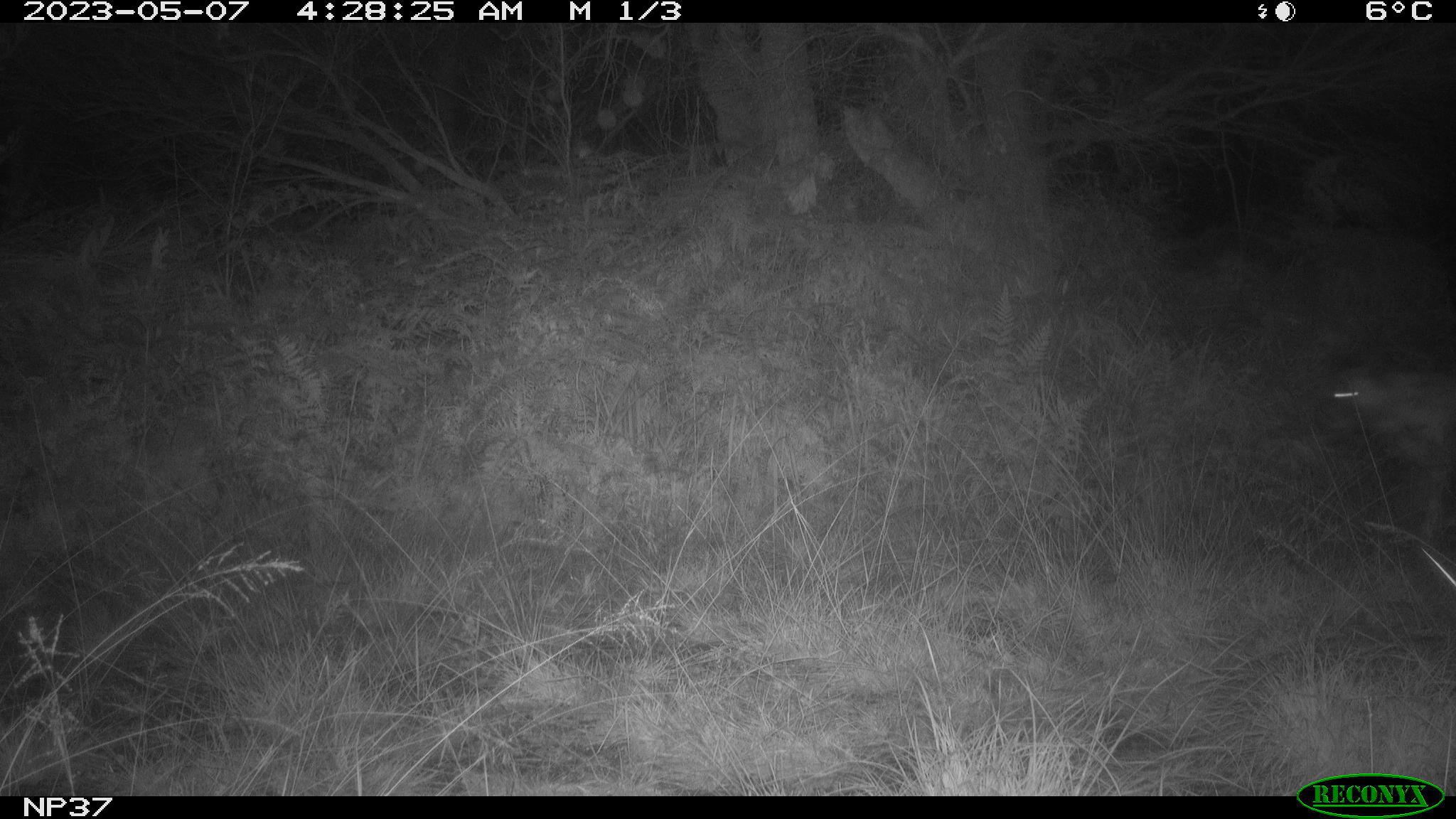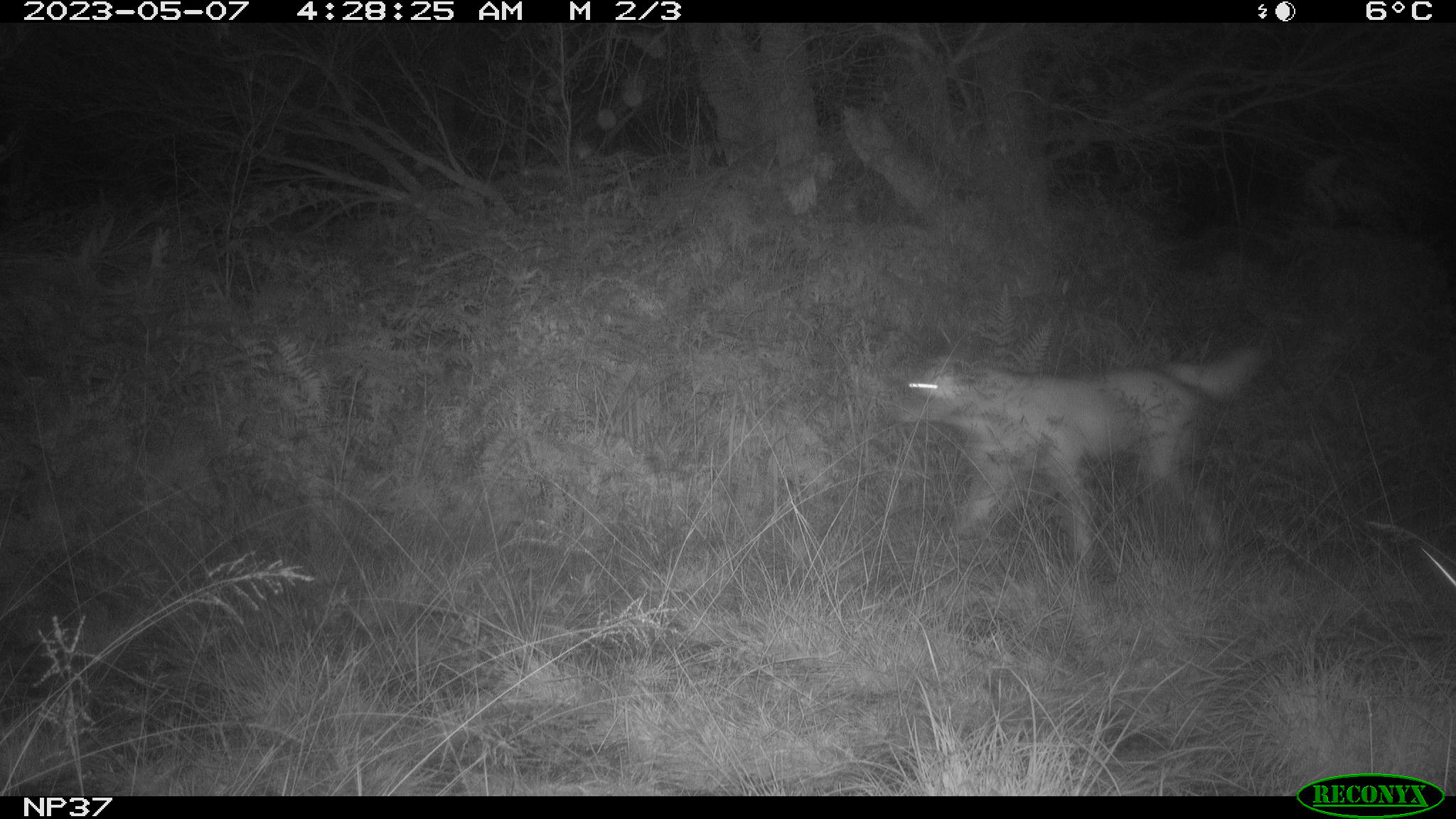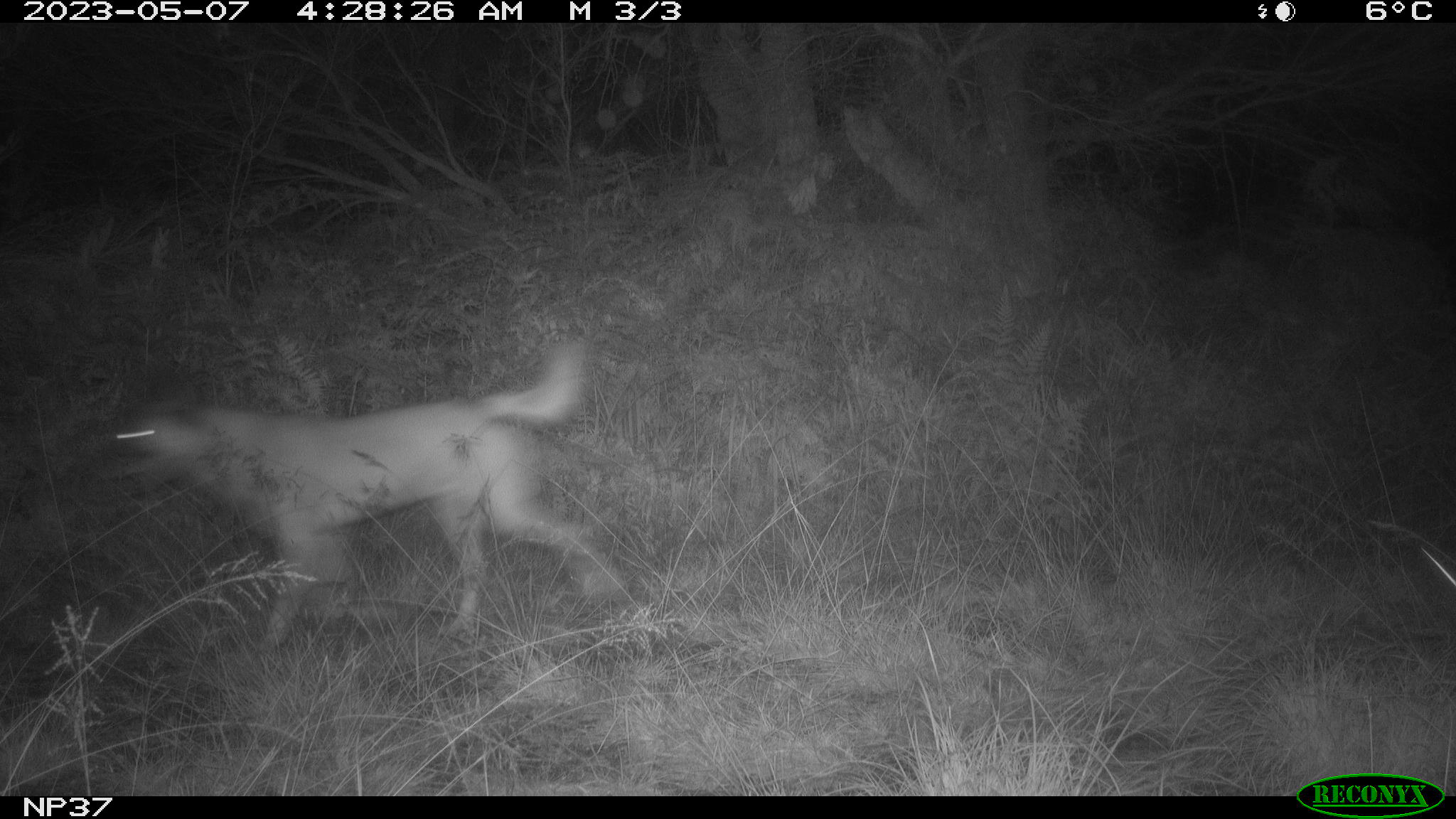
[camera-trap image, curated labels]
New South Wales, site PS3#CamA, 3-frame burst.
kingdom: Animalia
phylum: Chordata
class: Mammalia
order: Carnivora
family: Canidae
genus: Canis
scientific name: Canis familiaris dingo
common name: dingo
Dingo (Canis familiaris dingo).